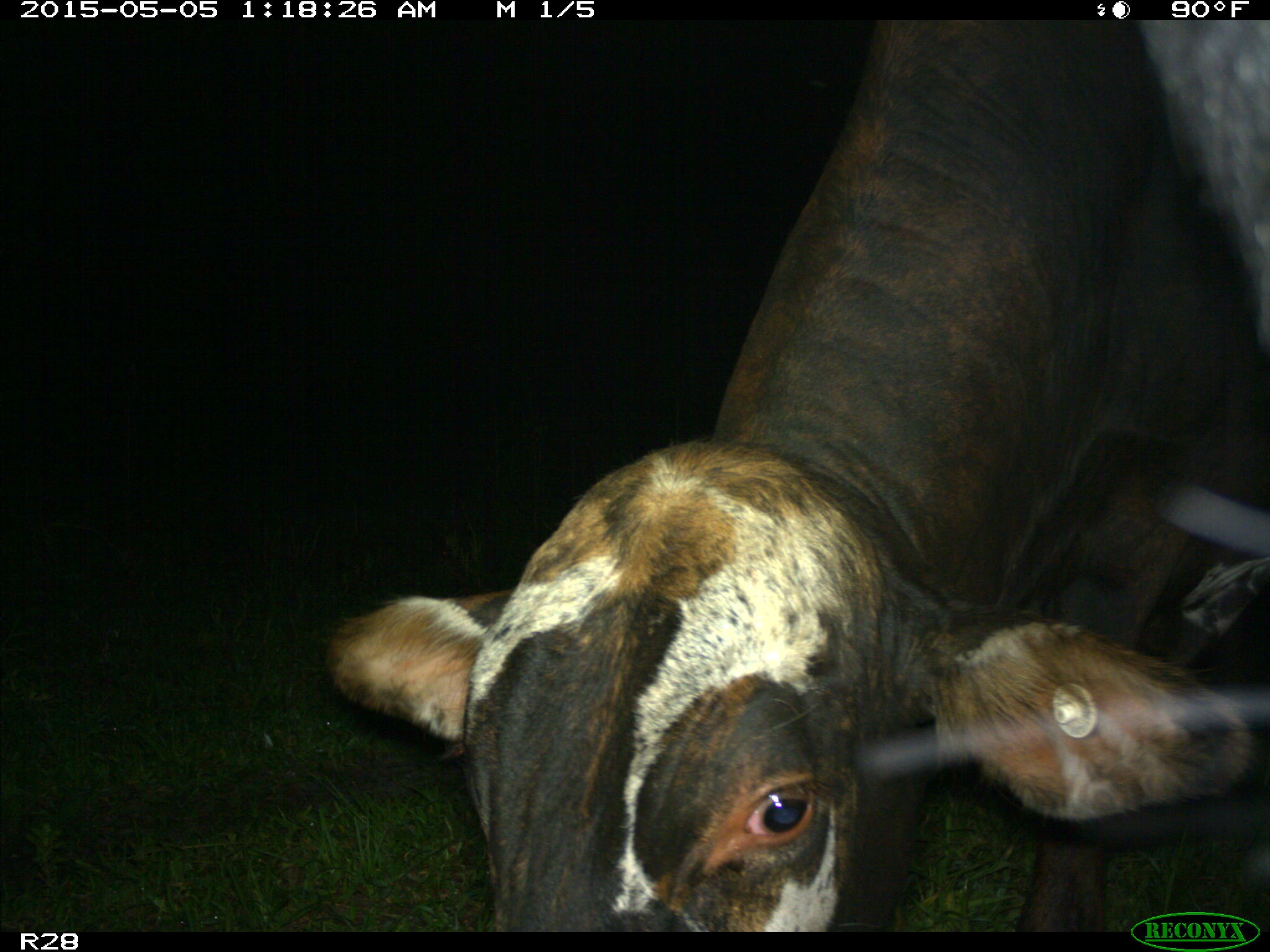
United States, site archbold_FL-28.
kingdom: Animalia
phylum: Chordata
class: Mammalia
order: Artiodactyla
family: Bovidae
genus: Bos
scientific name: Bos taurus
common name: domestic cow